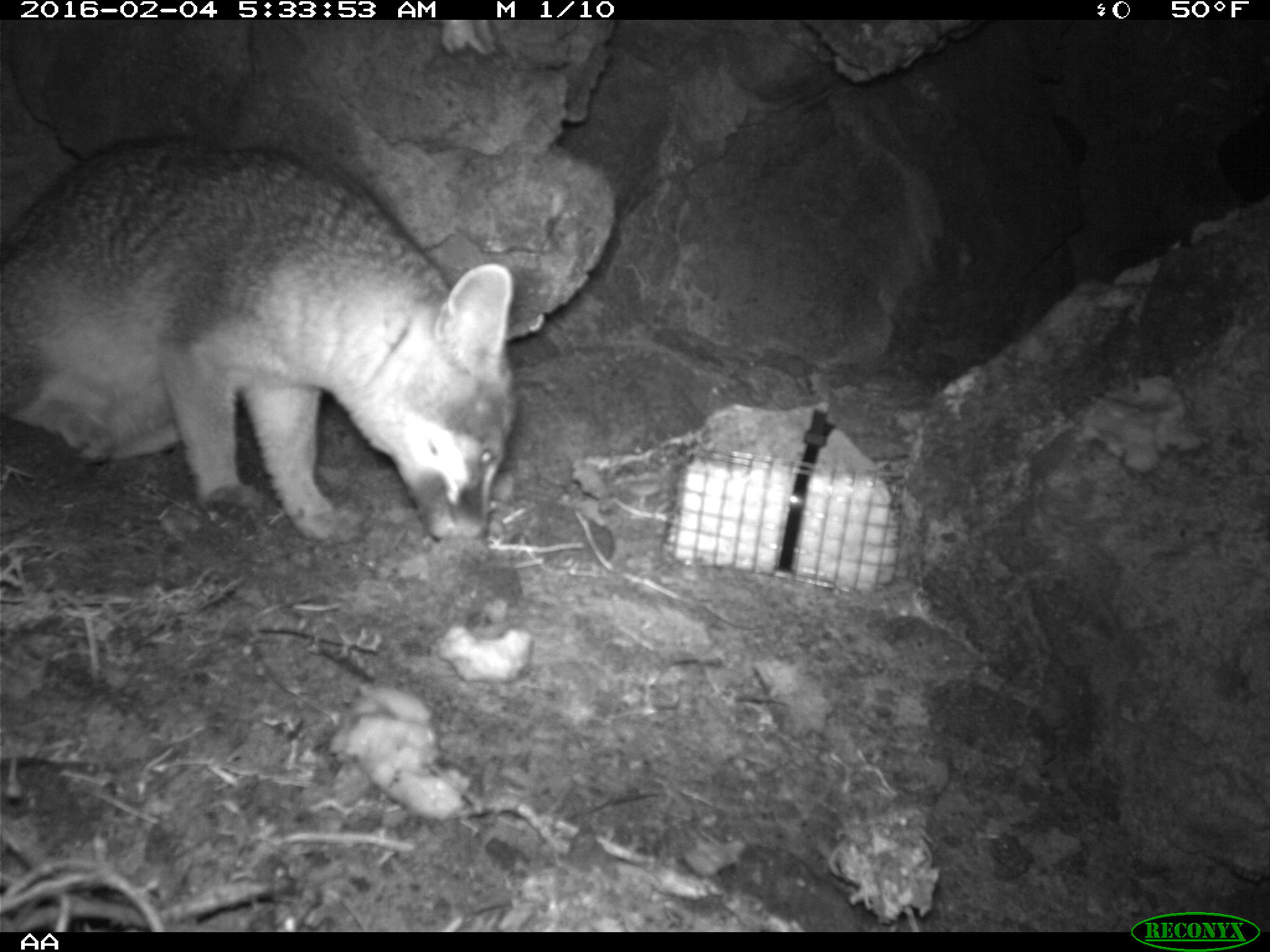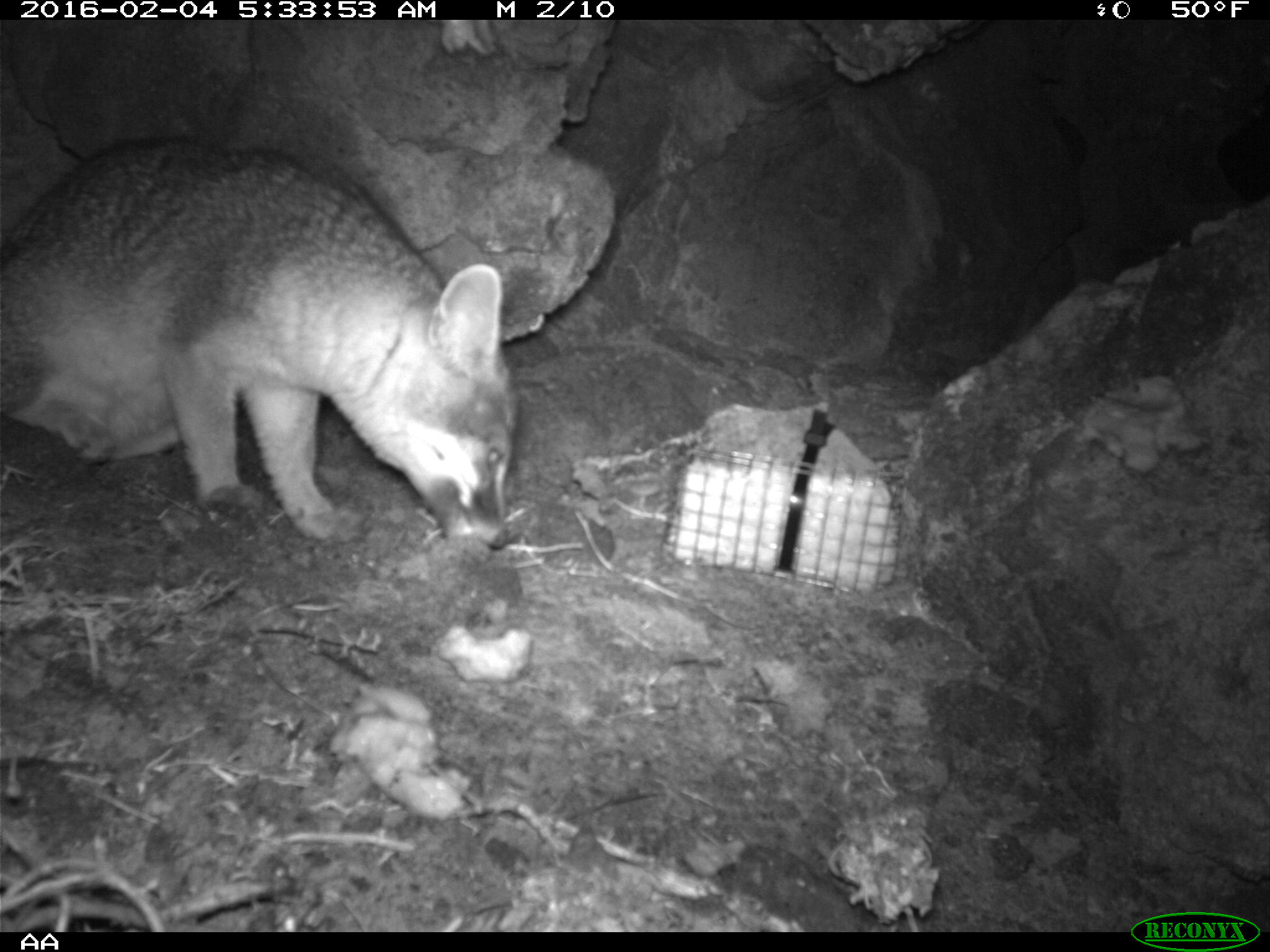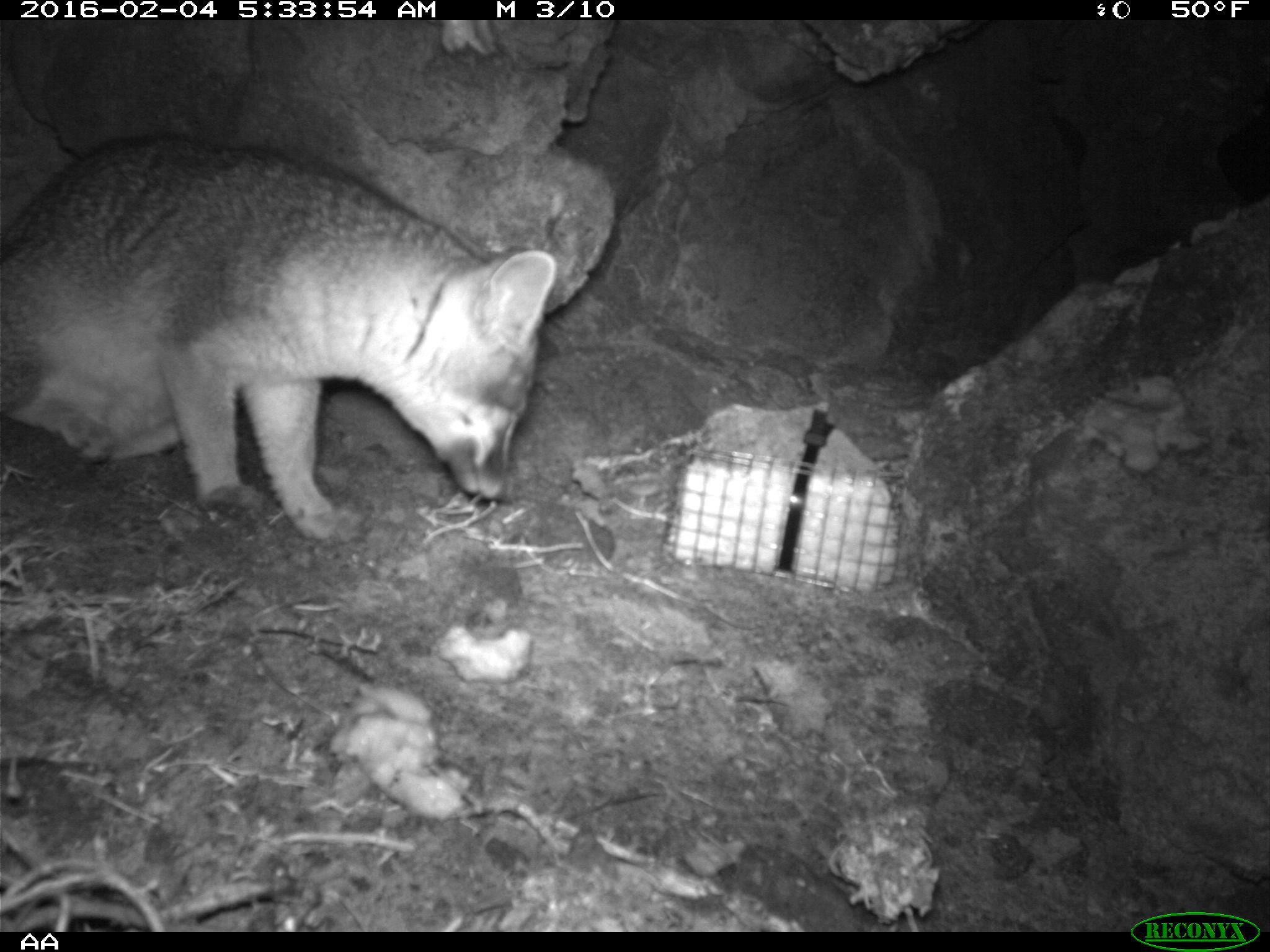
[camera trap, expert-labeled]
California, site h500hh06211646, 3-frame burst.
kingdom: Animalia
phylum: Chordata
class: Mammalia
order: Carnivora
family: Canidae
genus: Urocyon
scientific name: Urocyon littoralis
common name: island fox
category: fox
Fox (island fox) (Urocyon littoralis).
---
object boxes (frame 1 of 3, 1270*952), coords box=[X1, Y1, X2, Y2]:
fox: box=[0, 134, 517, 546]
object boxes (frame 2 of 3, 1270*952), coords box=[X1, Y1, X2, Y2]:
fox: box=[0, 141, 519, 547]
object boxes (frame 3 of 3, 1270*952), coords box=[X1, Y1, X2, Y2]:
fox: box=[0, 136, 558, 541]